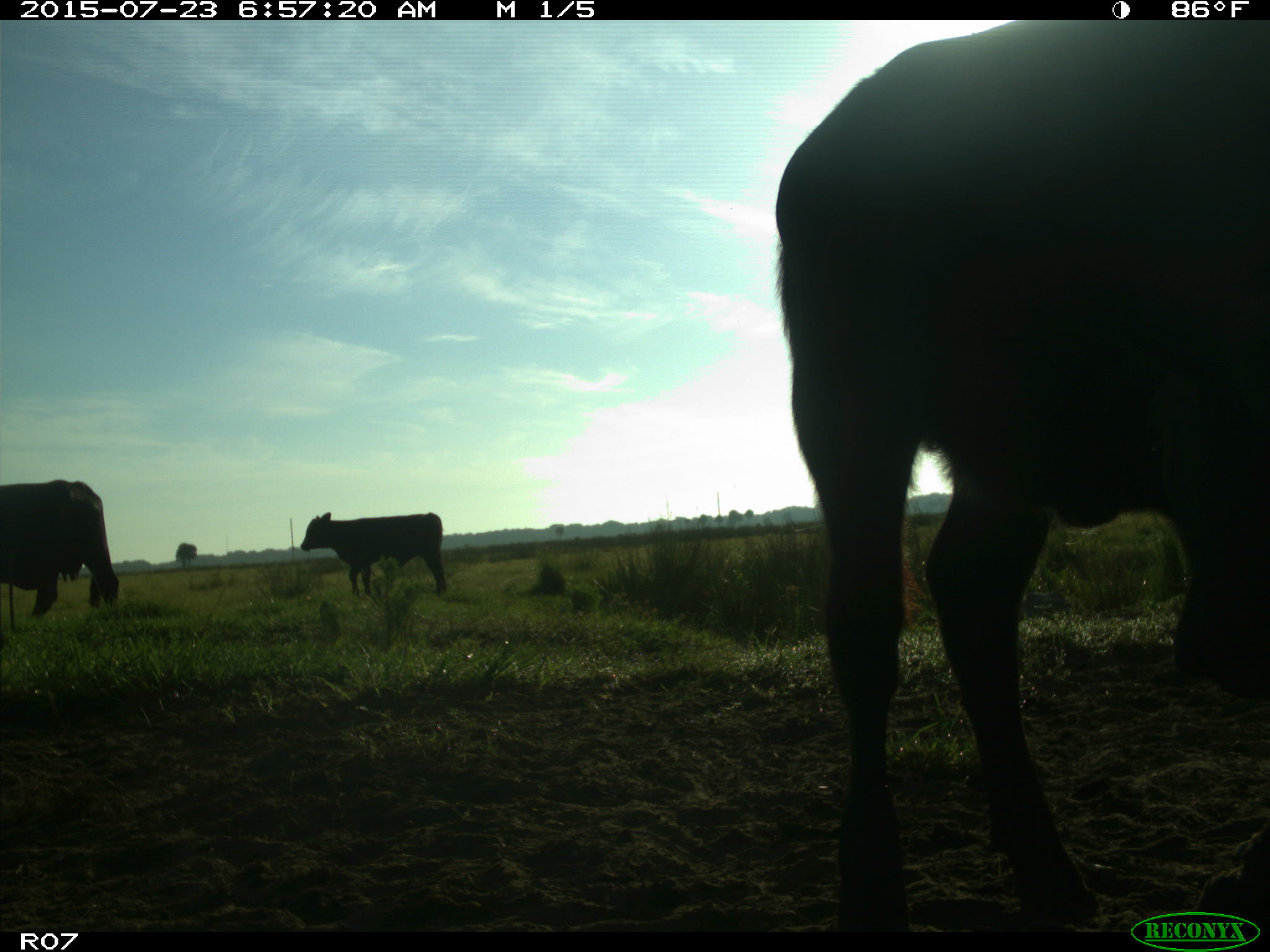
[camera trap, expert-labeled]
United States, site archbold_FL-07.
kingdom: Animalia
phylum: Chordata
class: Mammalia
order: Artiodactyla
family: Bovidae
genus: Bos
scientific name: Bos taurus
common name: domestic cow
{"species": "Bos taurus (domestic cow)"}